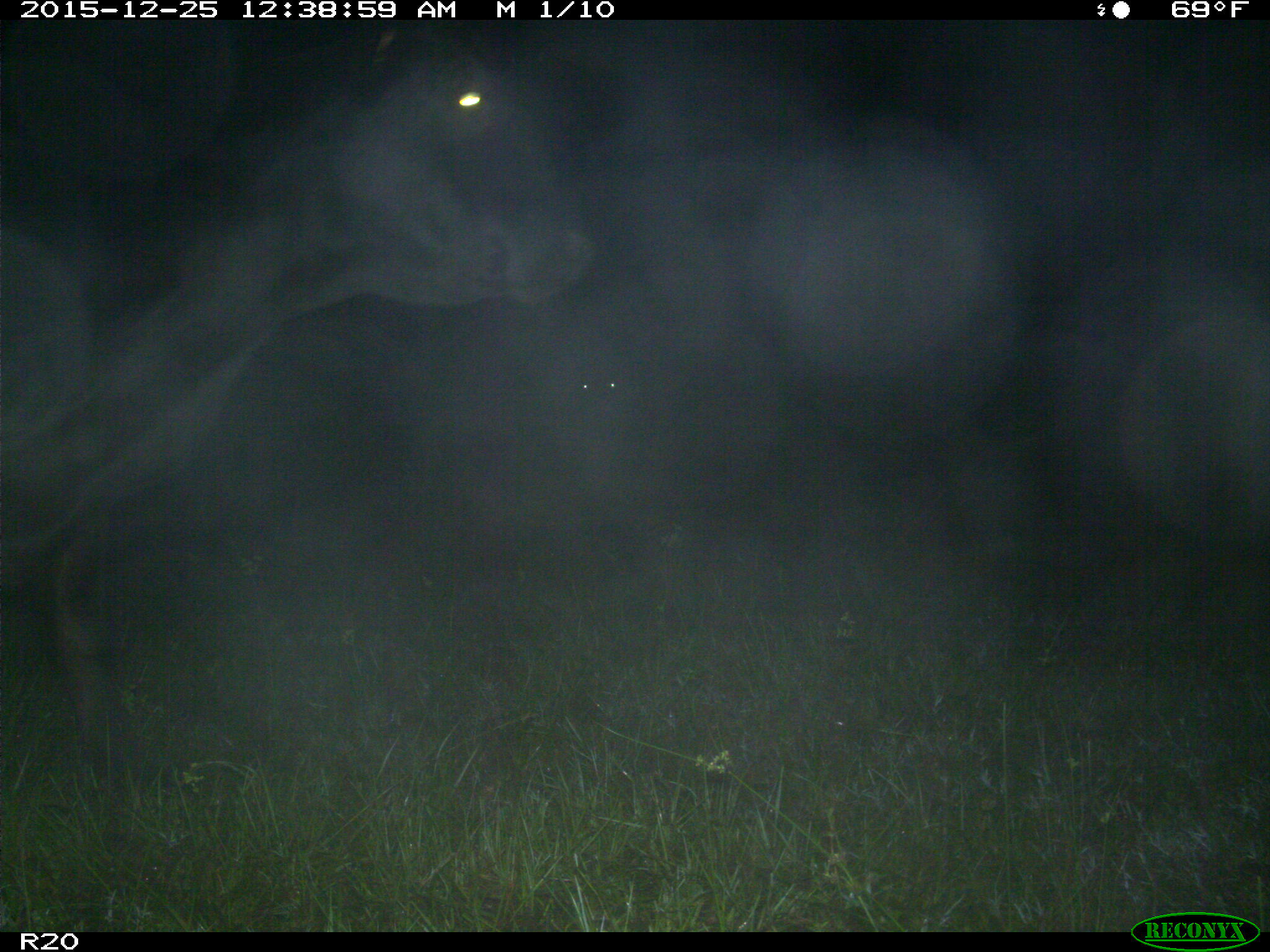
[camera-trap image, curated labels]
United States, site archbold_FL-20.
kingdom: Animalia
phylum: Chordata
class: Mammalia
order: Artiodactyla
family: Bovidae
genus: Bos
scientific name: Bos taurus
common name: domestic cow